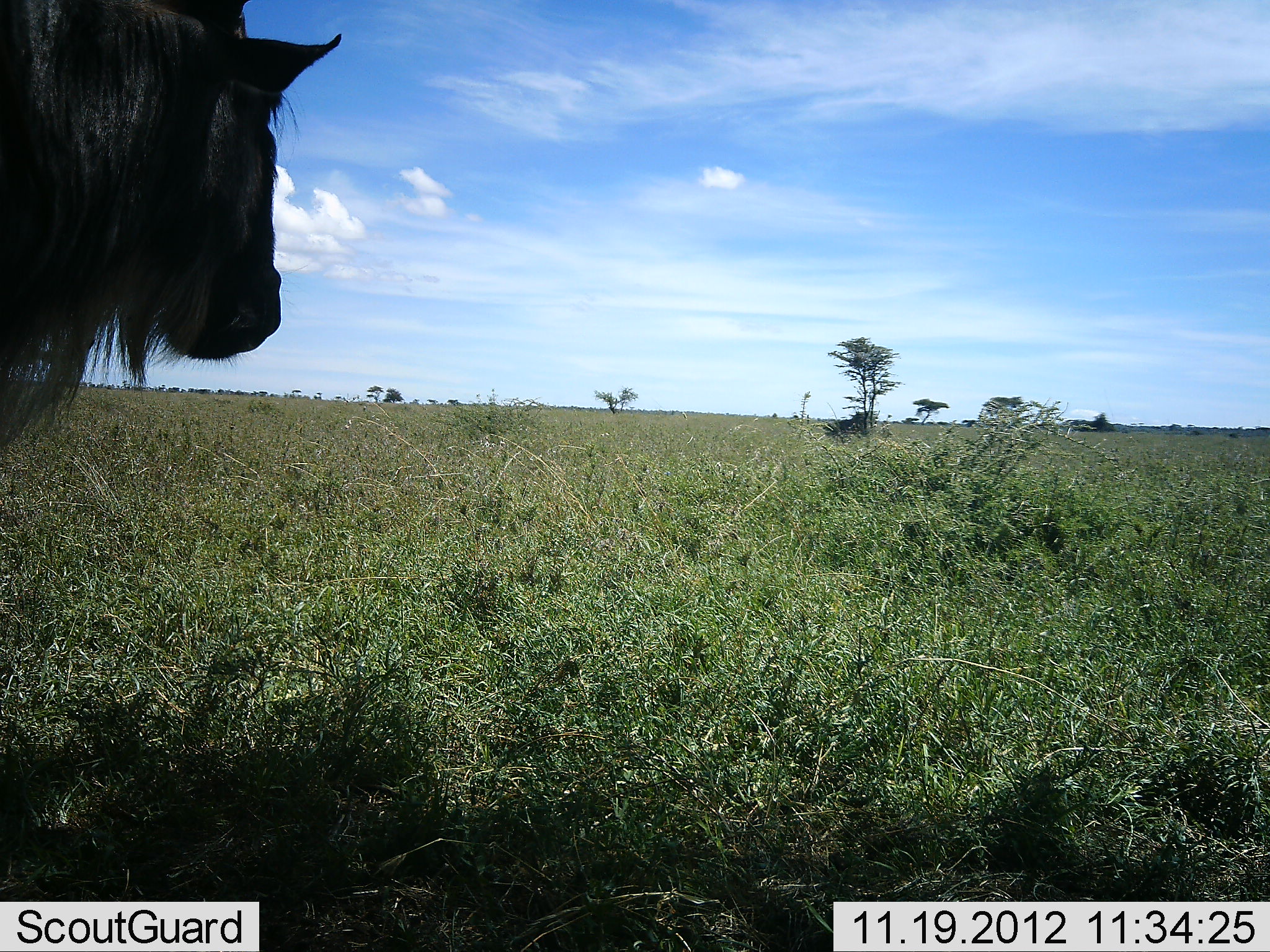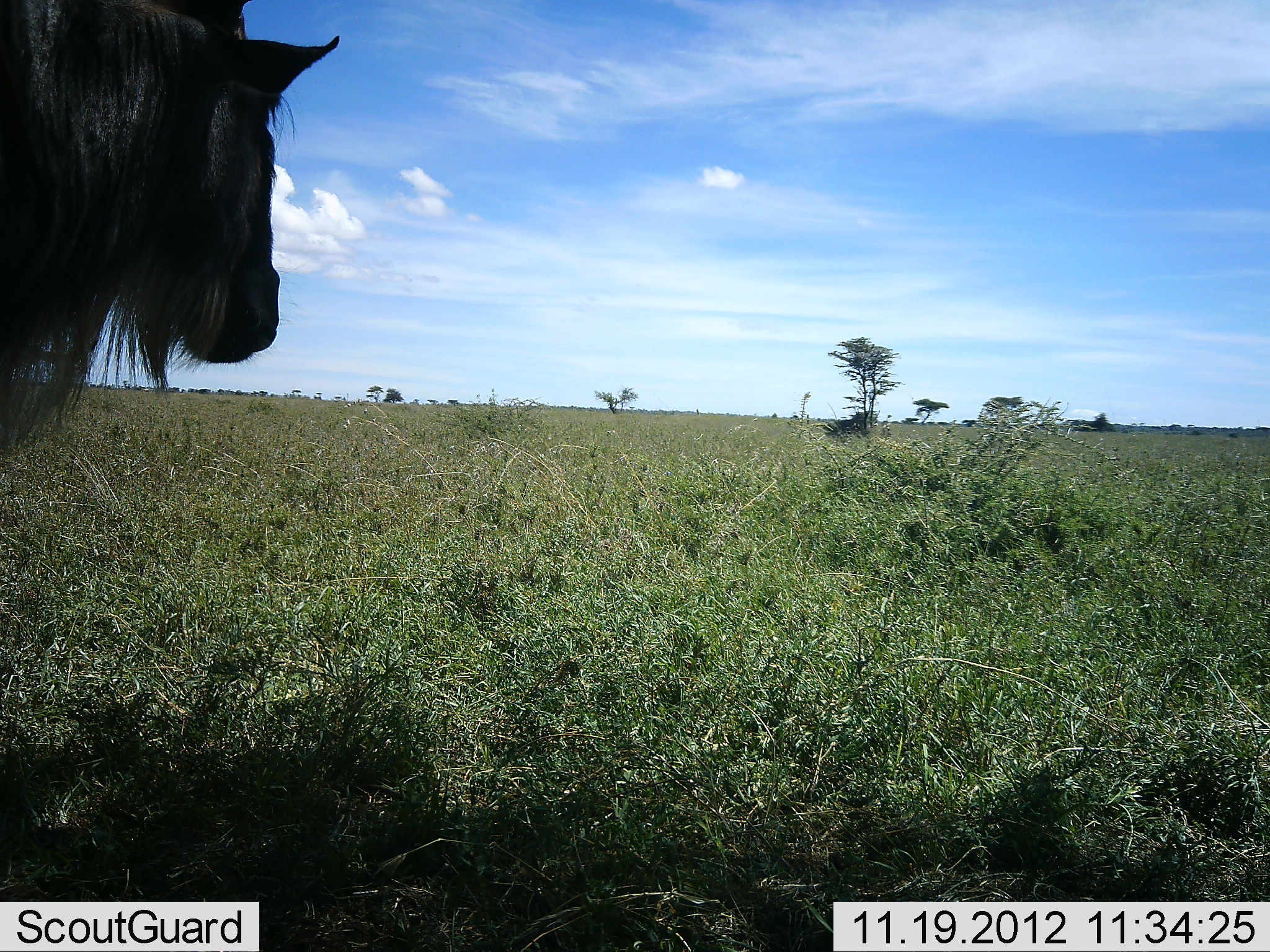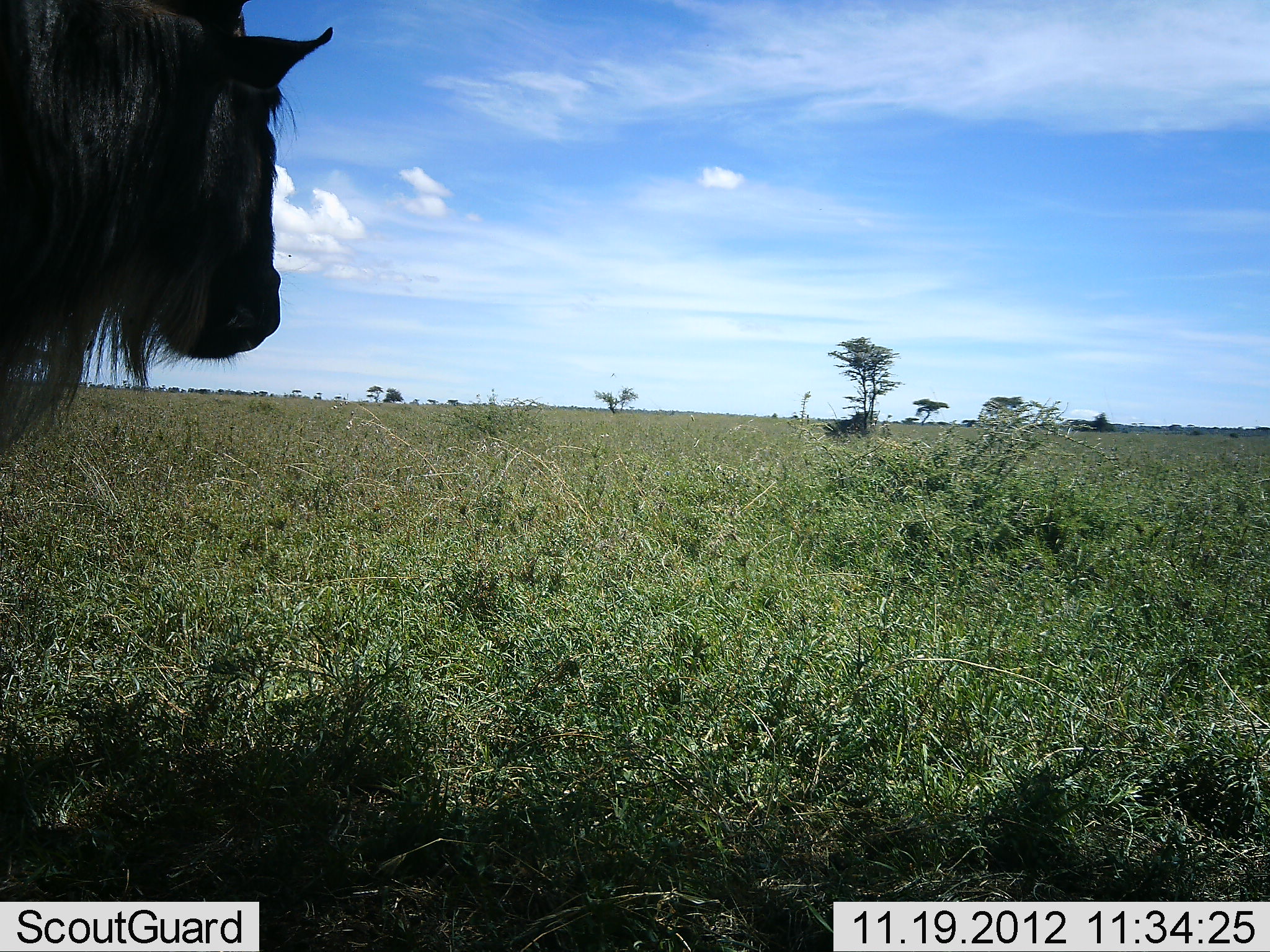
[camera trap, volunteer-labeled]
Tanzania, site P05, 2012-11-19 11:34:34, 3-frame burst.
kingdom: Animalia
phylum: Chordata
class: Mammalia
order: Artiodactyla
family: Bovidae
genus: Connochaetes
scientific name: Connochaetes taurinus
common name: blue wildebeest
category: wildebeest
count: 1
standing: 80%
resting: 0%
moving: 0%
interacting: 0%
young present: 0%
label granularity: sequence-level